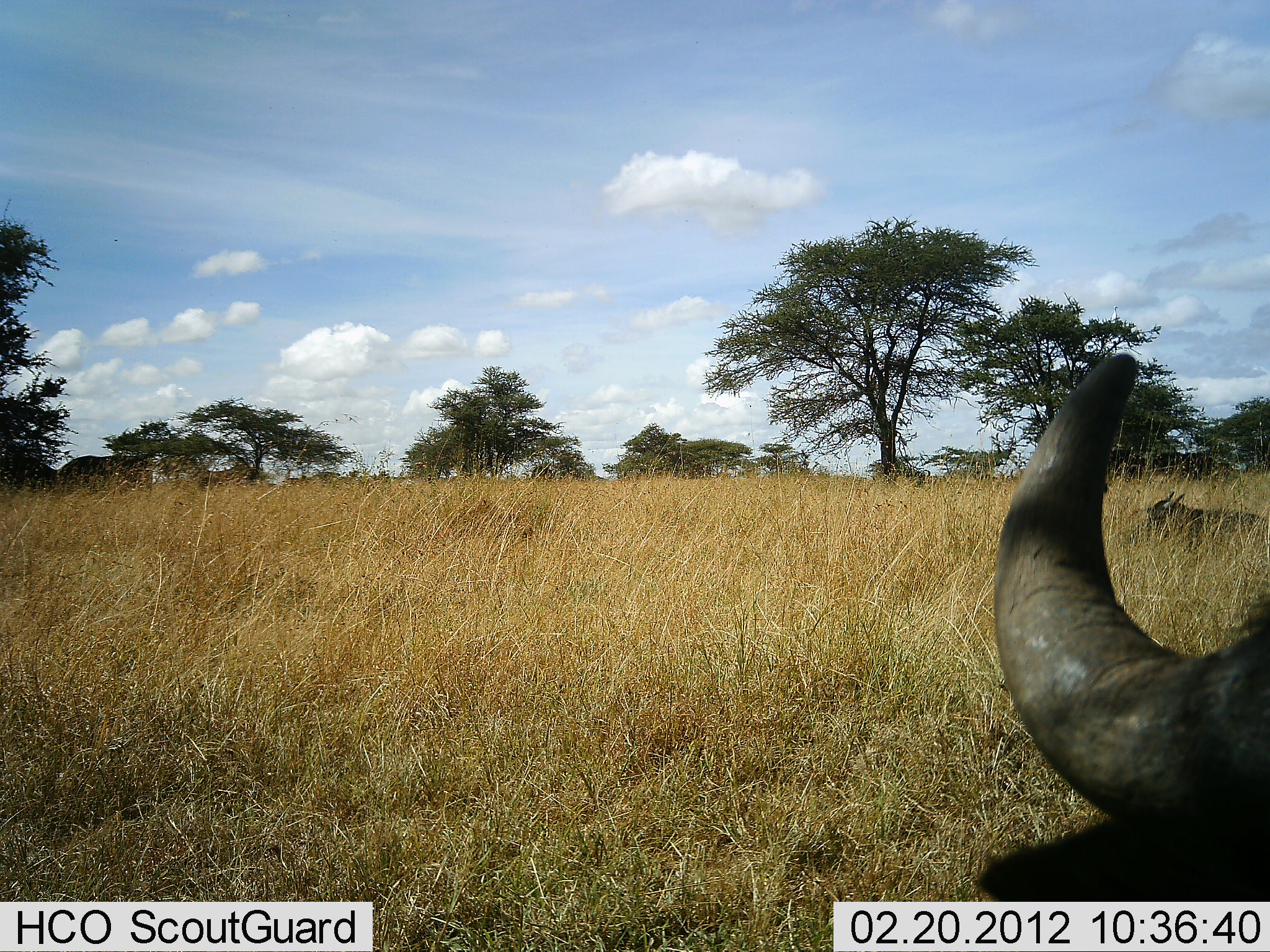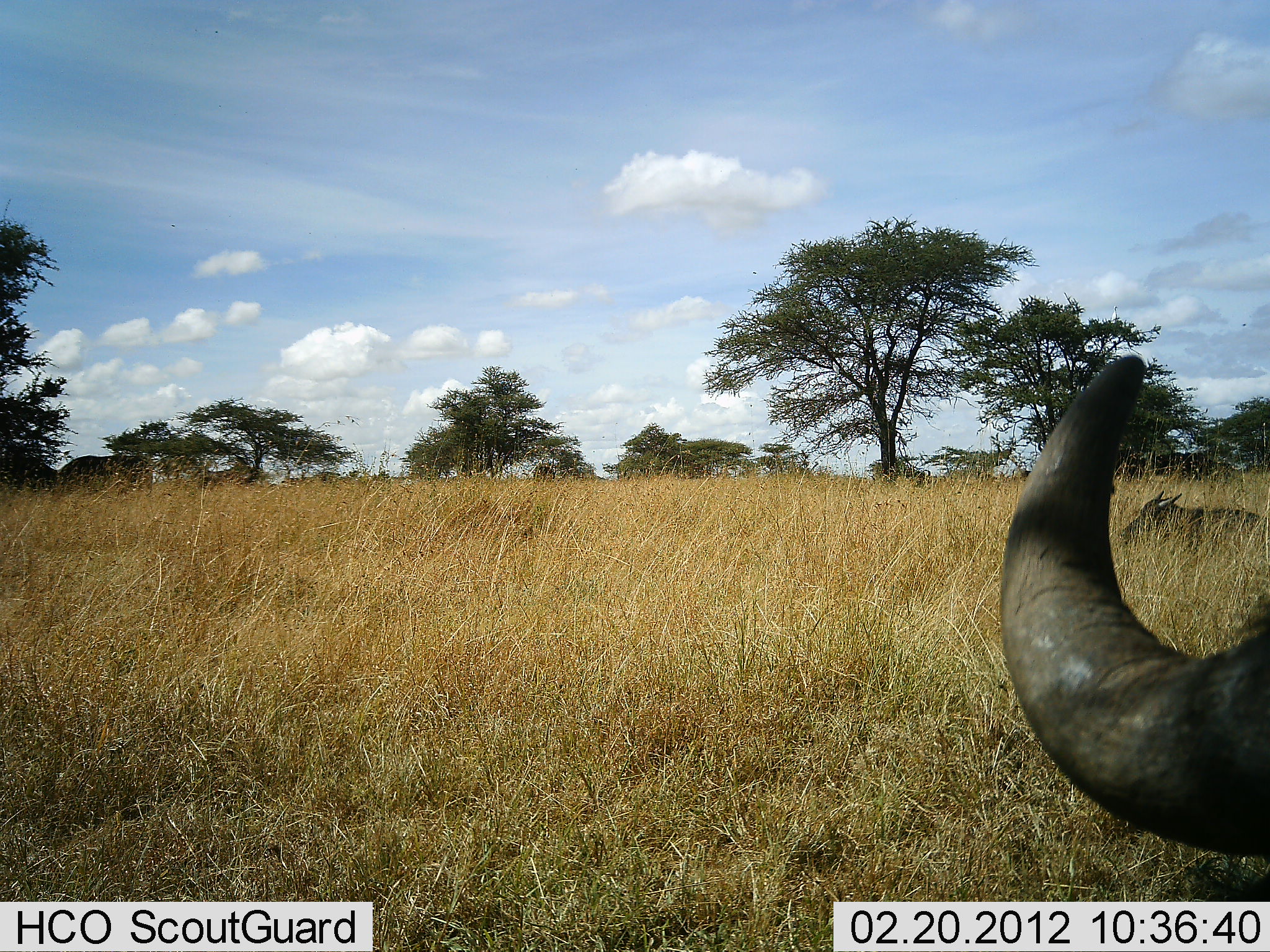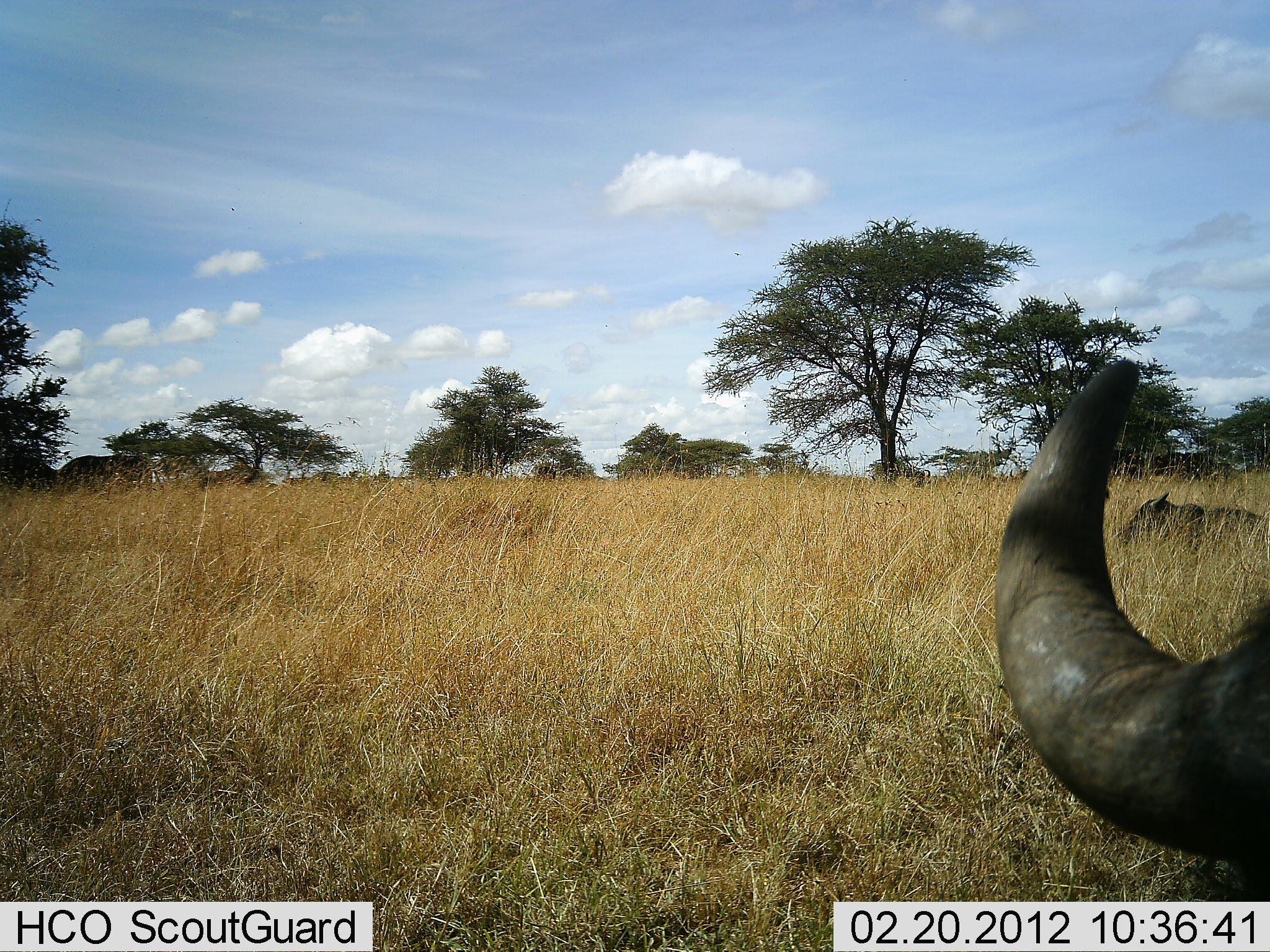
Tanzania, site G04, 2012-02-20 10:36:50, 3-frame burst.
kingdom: Animalia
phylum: Chordata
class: Mammalia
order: Artiodactyla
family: Bovidae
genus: Syncerus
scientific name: Syncerus caffer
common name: cape buffalo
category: buffalo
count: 2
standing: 38%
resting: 77%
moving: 0%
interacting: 0%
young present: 8%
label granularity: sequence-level